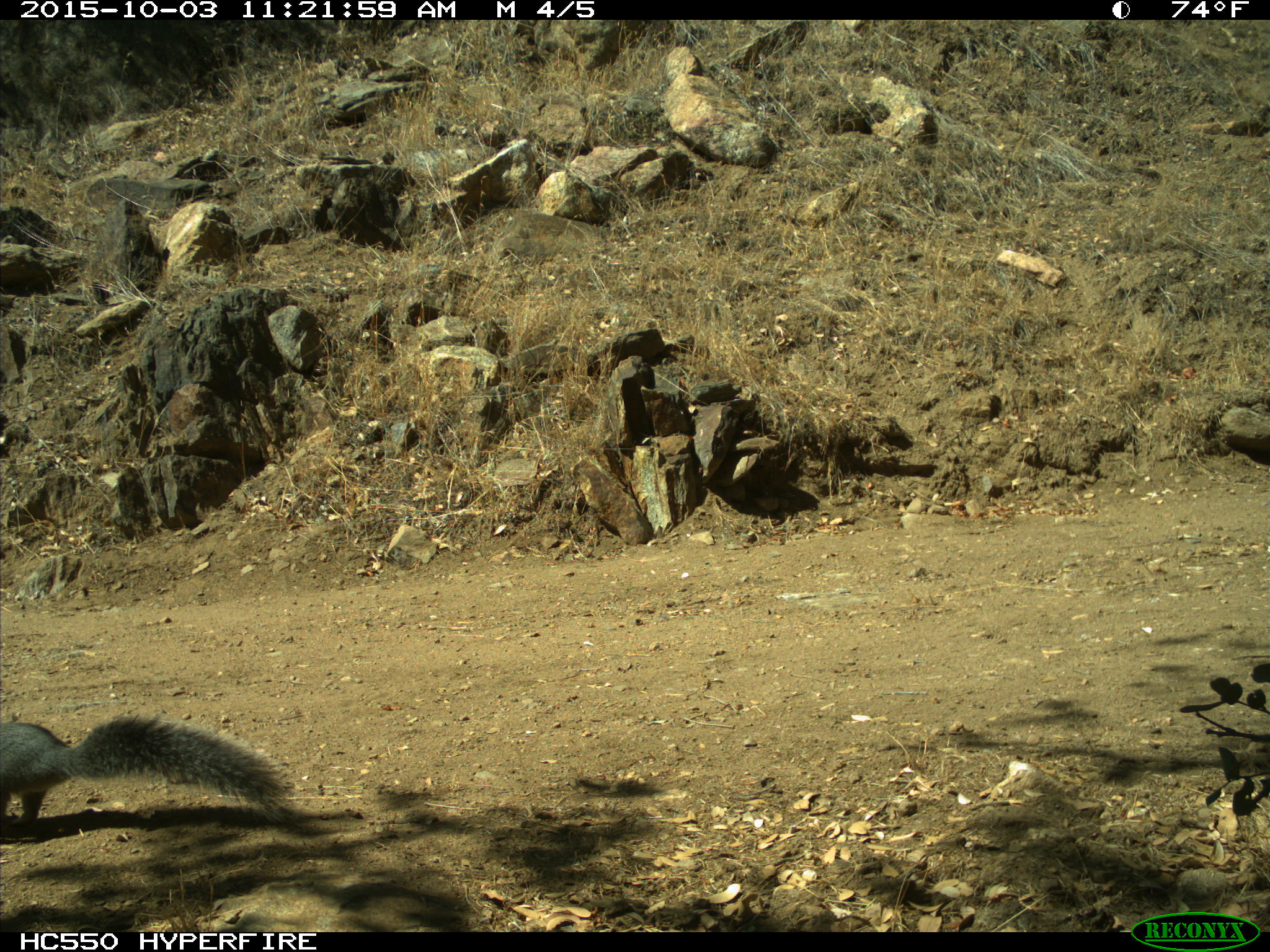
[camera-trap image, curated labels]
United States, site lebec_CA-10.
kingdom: Animalia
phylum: Chordata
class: Mammalia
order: Rodentia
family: Sciuridae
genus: Sciurus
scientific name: Sciurus carolinensis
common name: eastern gray squirrel